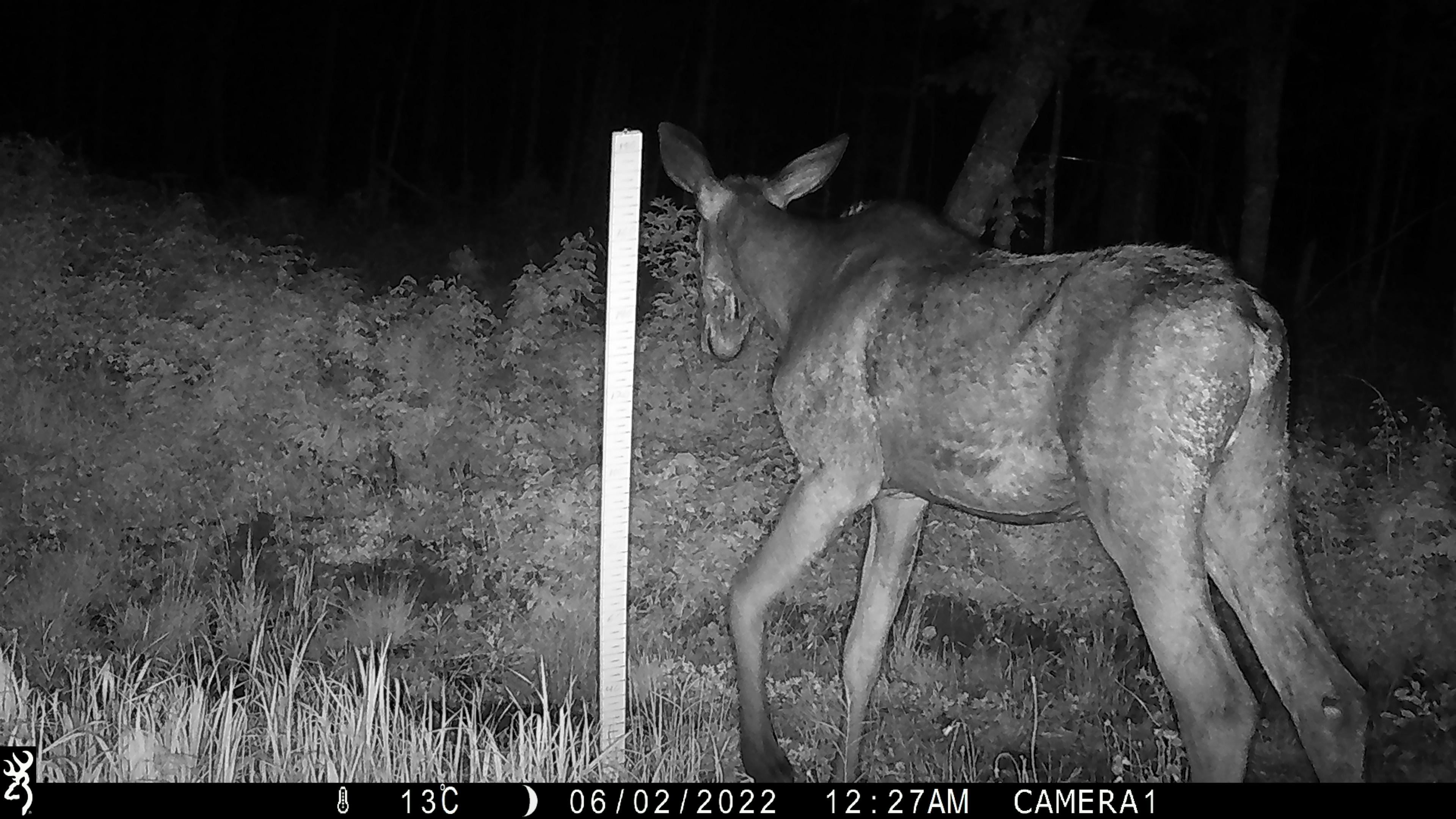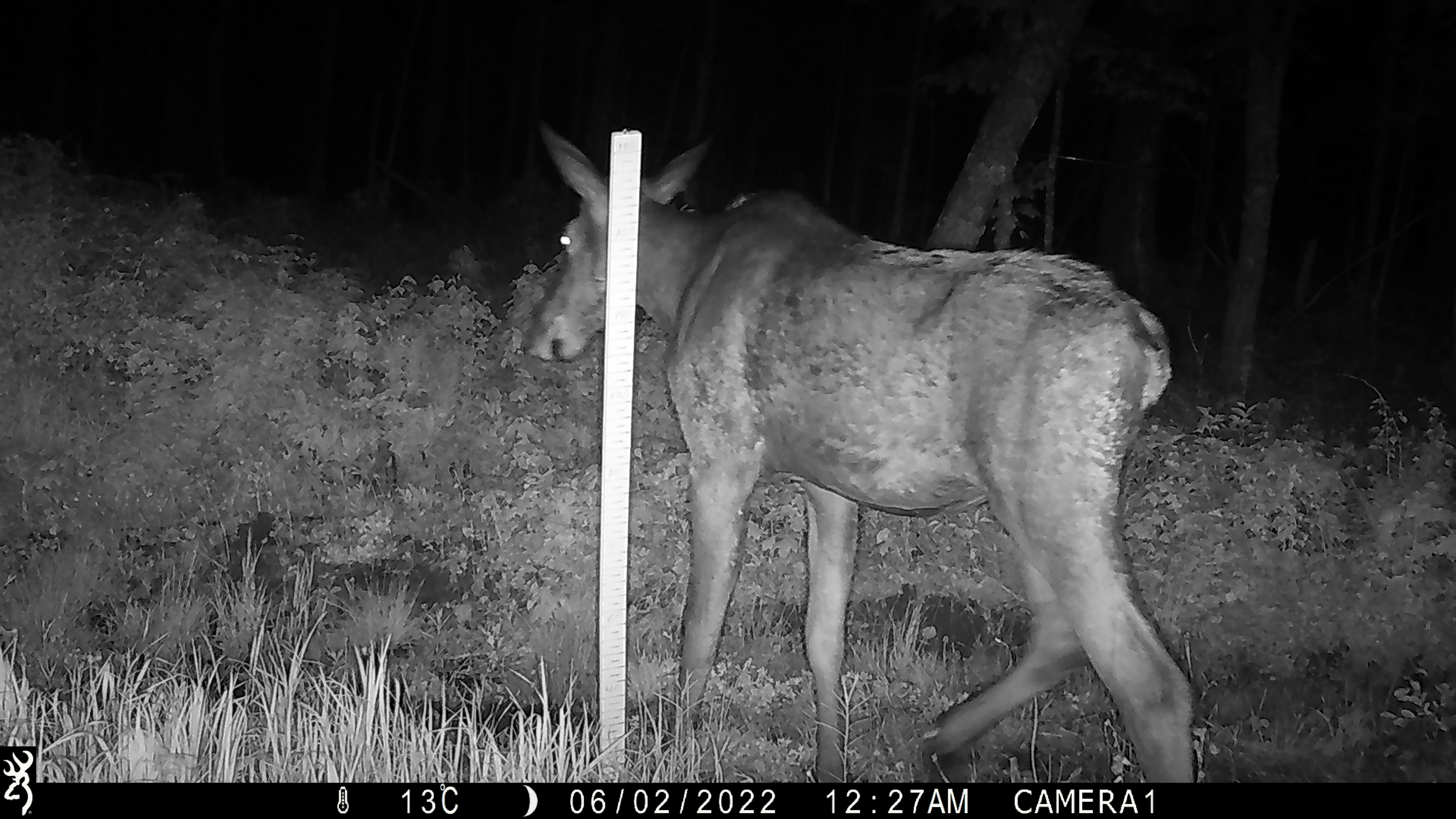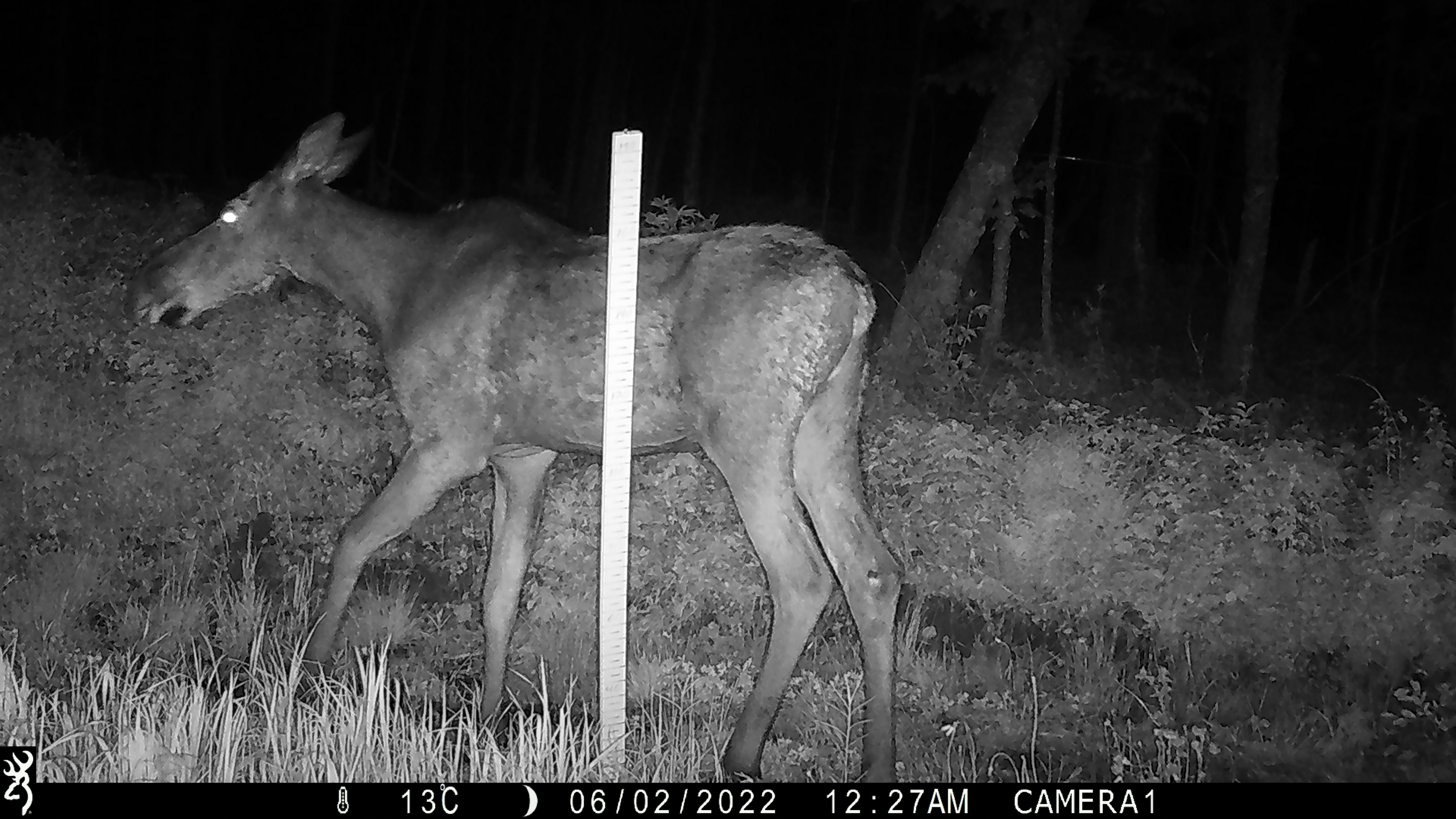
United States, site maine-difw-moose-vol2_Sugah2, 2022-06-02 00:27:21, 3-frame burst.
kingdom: Animalia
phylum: Chordata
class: Mammalia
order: Artiodactyla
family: Cervidae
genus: Alces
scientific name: Alces alces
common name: moose